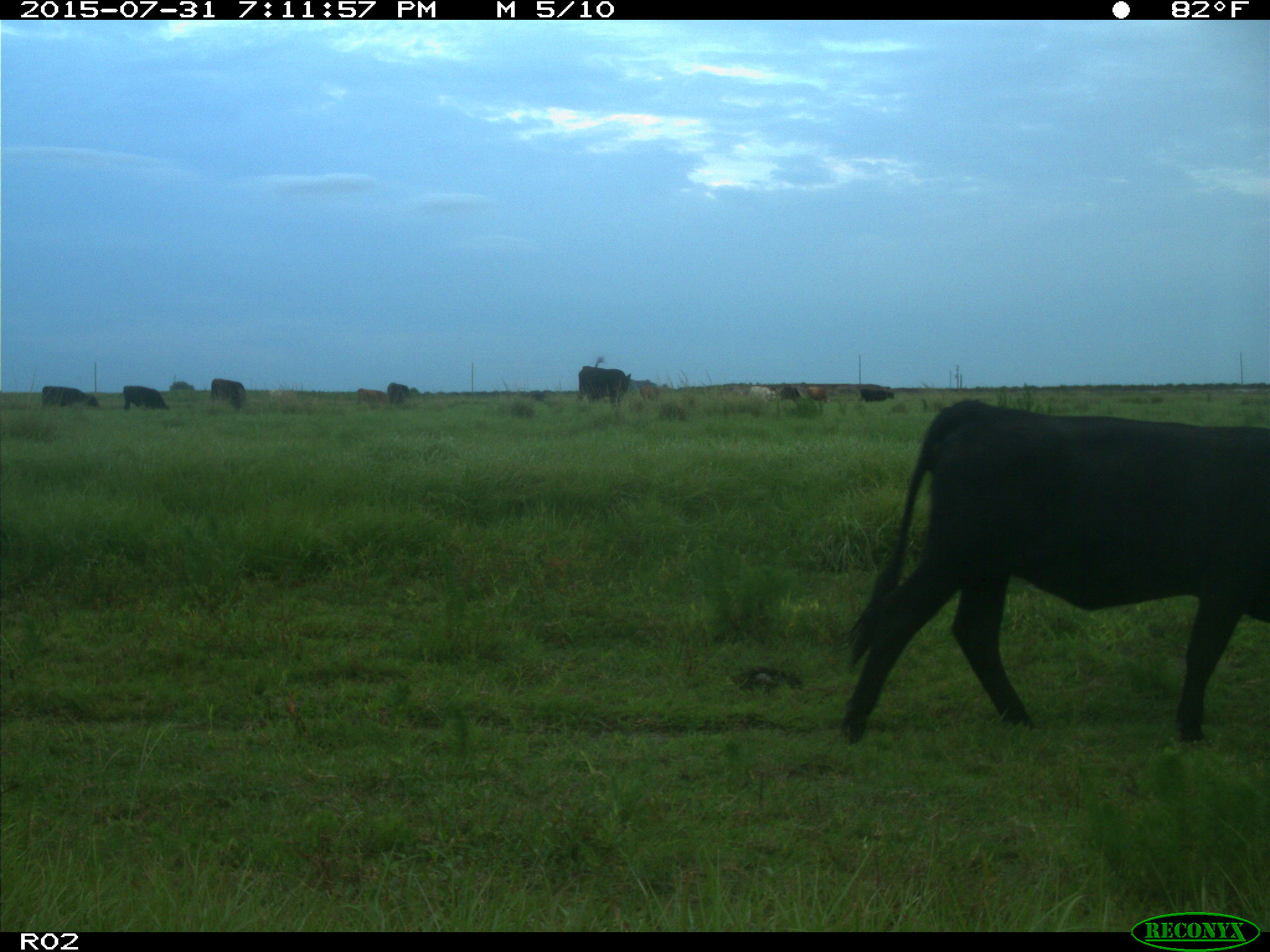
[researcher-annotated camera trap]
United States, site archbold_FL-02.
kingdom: Animalia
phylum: Chordata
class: Mammalia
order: Artiodactyla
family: Bovidae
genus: Bos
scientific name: Bos taurus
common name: domestic cow